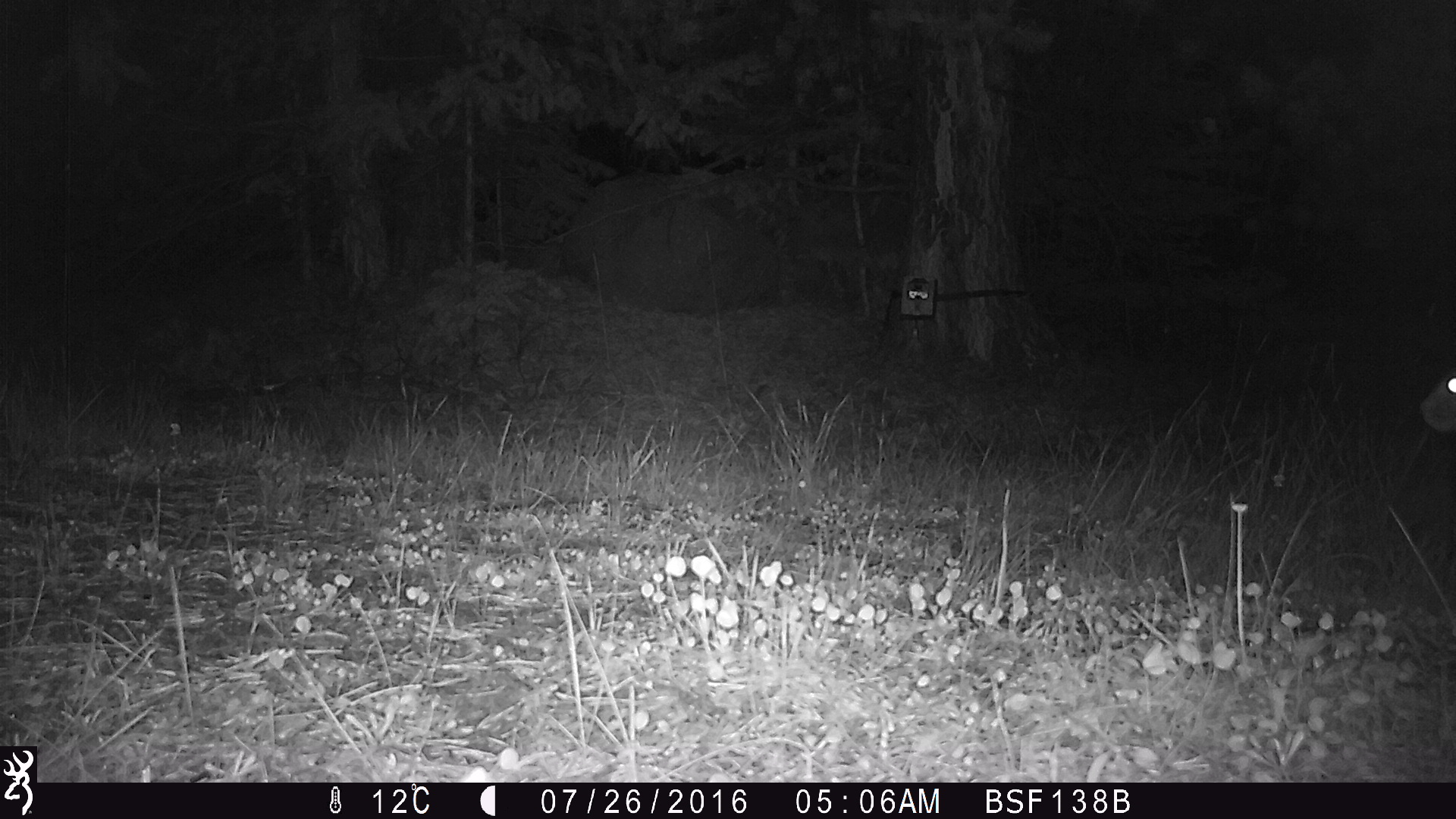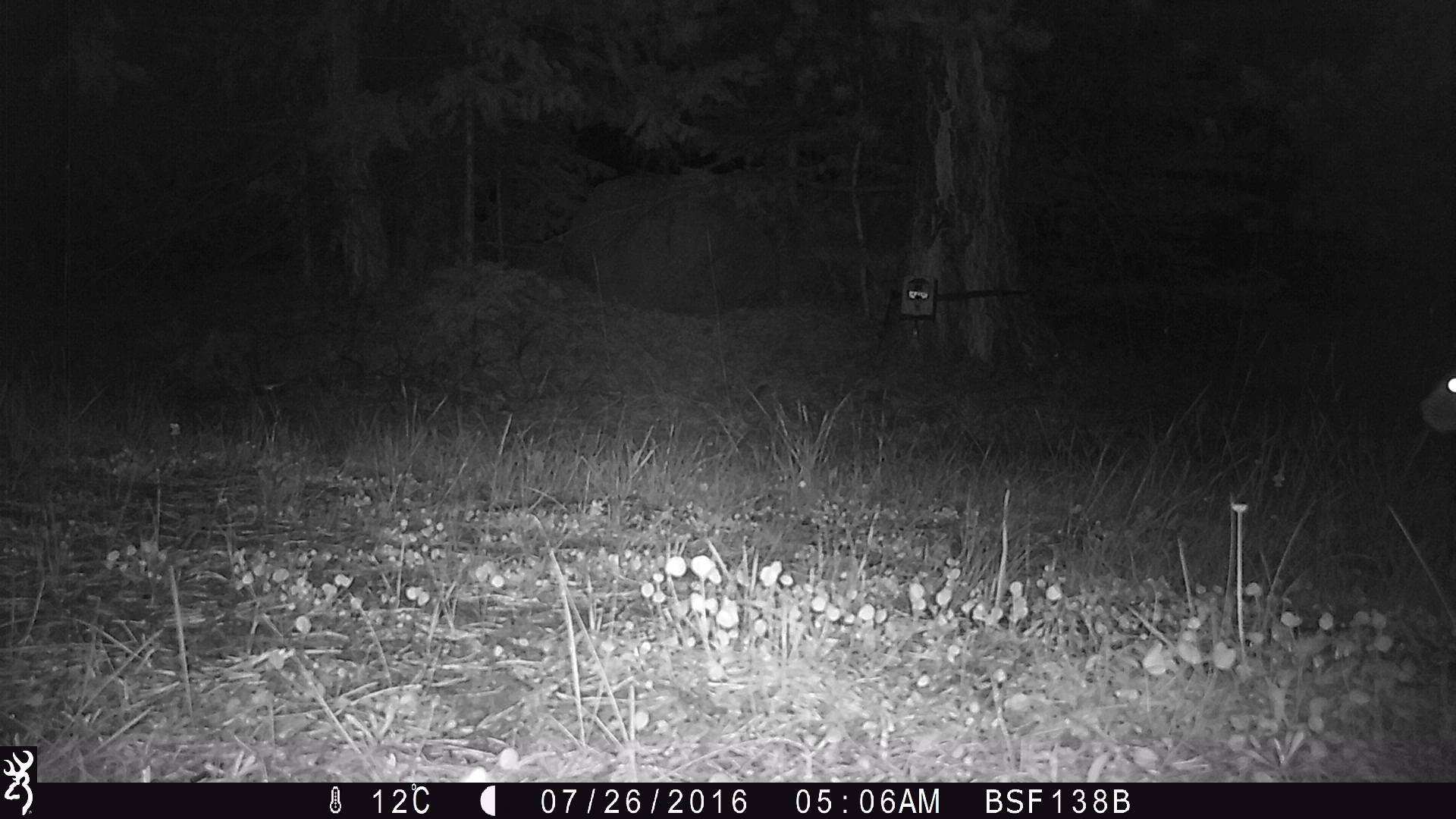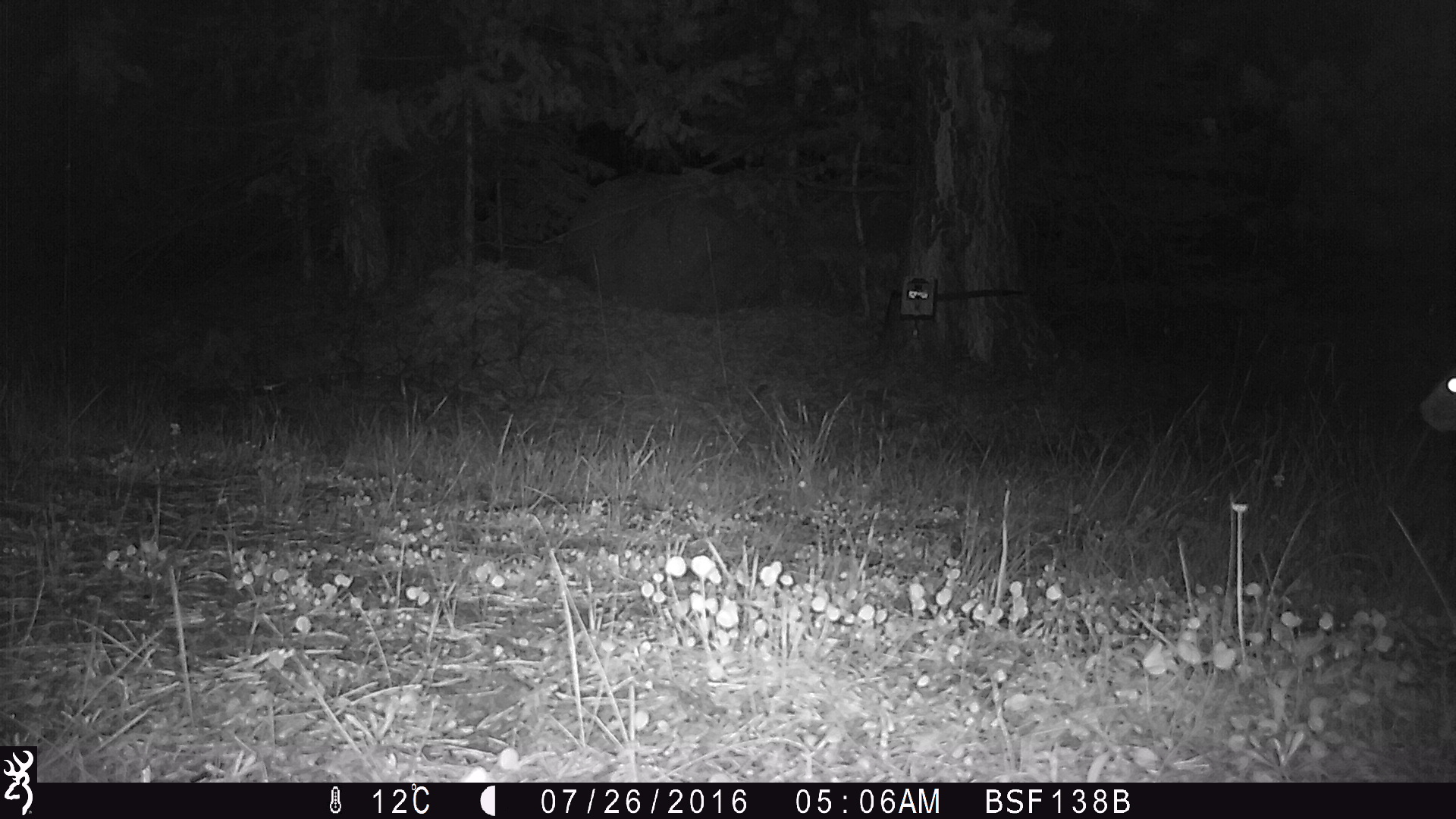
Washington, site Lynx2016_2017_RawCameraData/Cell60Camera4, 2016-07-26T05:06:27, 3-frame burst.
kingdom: Animalia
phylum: Chordata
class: Mammalia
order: Lagomorpha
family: Leporidae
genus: Lepus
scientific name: Lepus americanus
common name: snowshoe hare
Lepus americanus (snowshoe hare). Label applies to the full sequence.